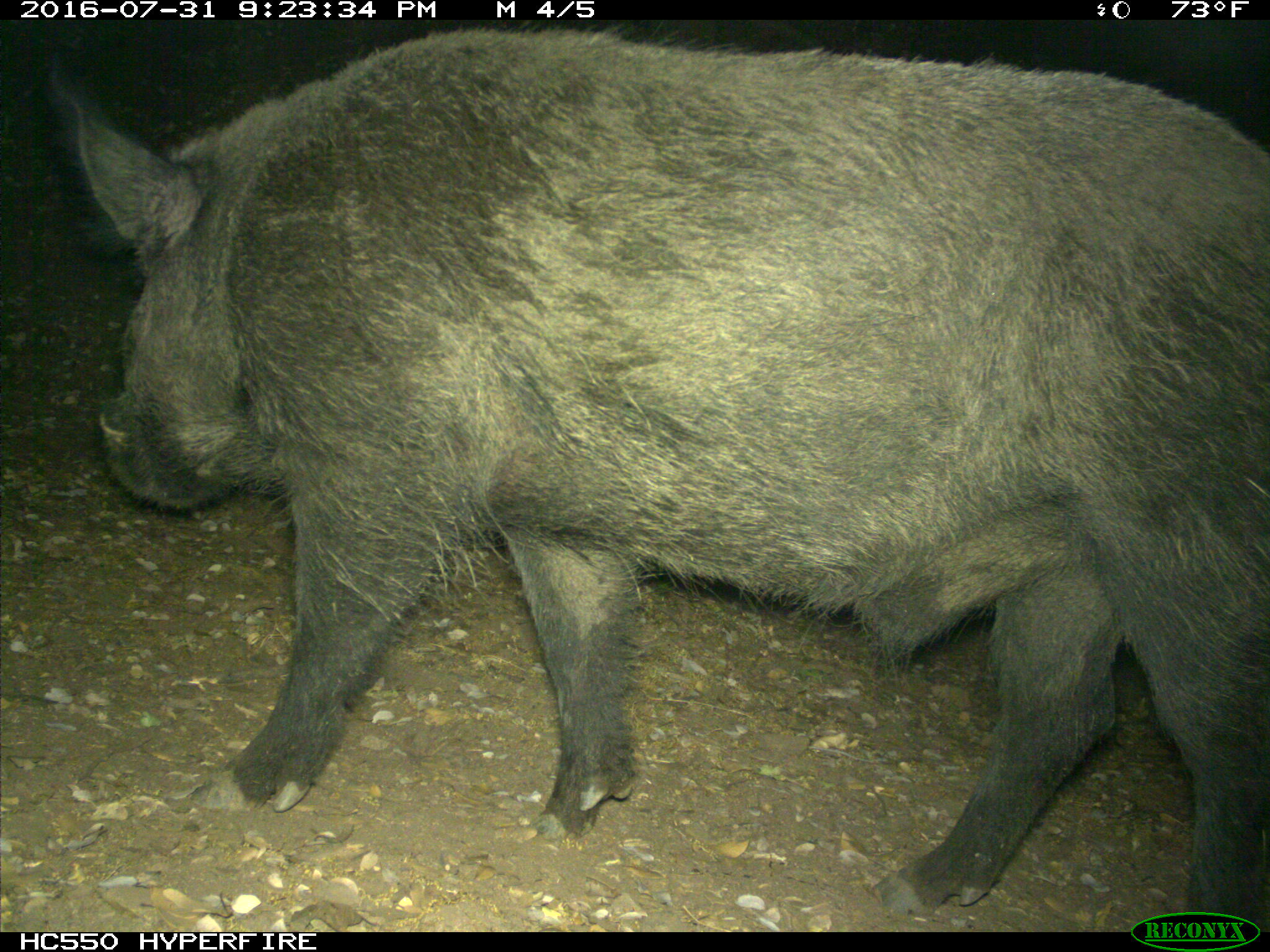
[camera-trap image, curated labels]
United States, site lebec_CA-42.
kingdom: Animalia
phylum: Chordata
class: Mammalia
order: Artiodactyla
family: Suidae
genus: Sus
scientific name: Sus scrofa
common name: wild boar